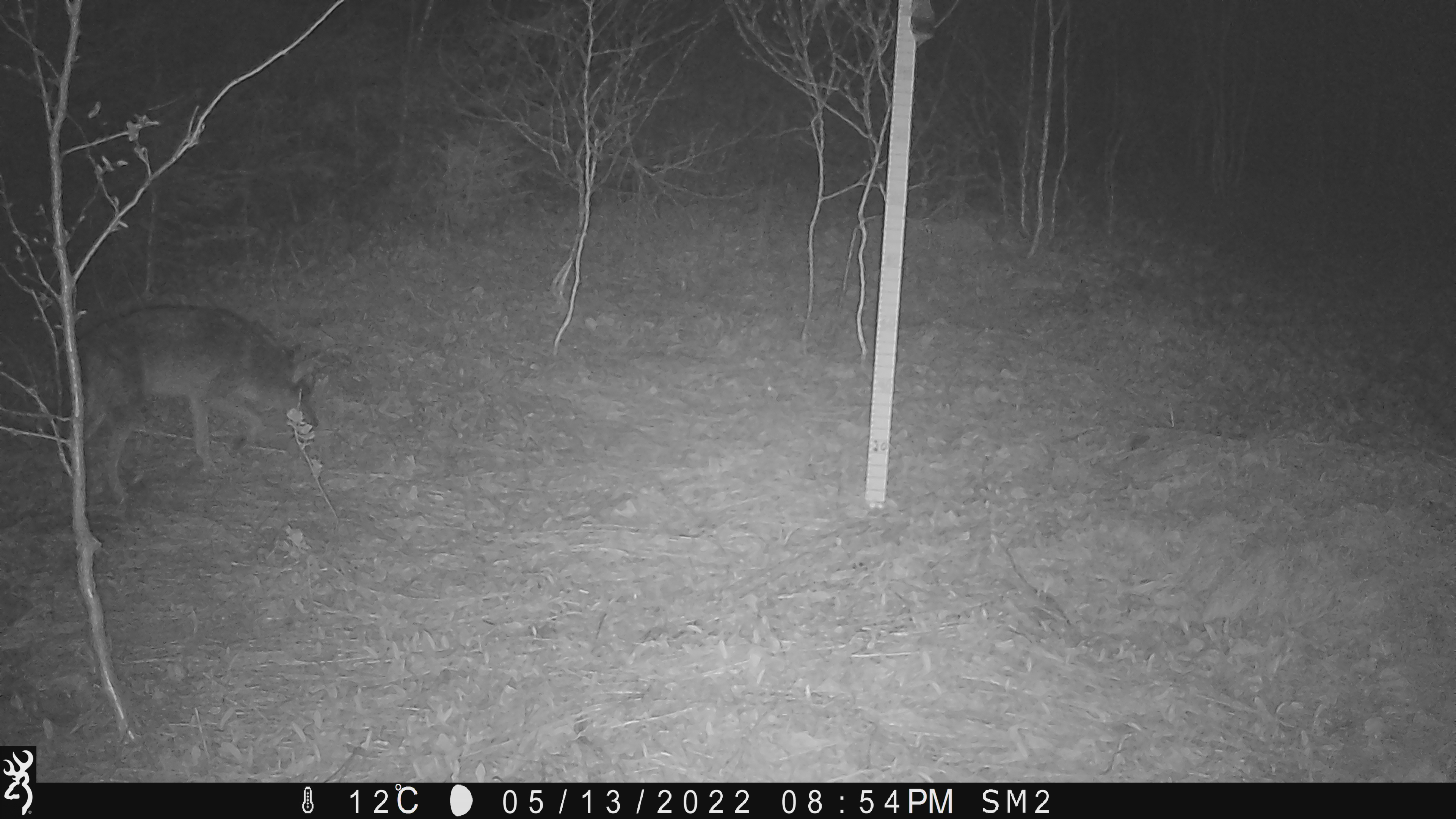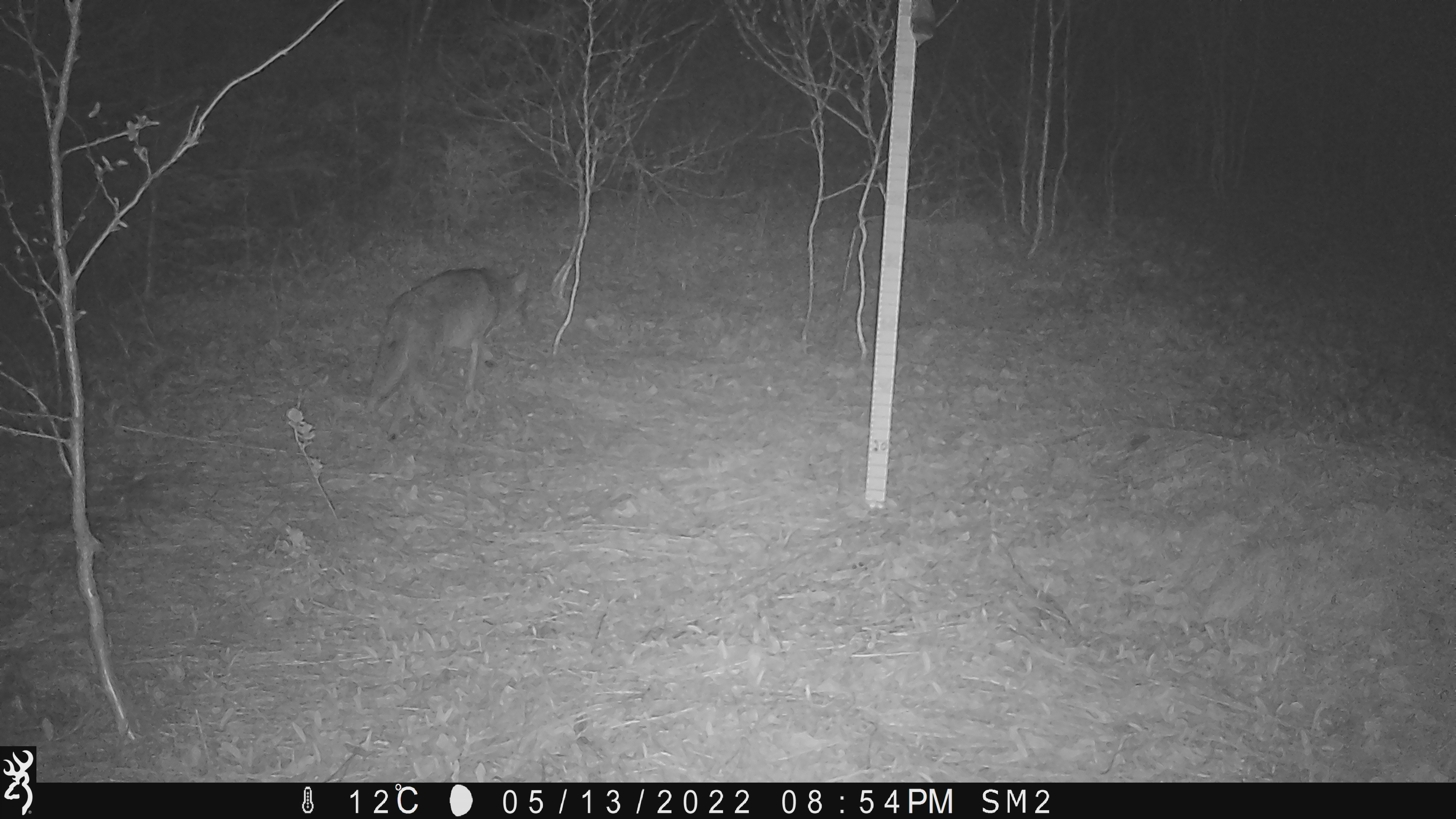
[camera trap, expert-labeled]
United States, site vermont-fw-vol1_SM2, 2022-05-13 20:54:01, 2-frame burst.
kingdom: Animalia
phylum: Chordata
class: Mammalia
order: Carnivora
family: Canidae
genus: Canis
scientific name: Canis latrans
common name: coyote